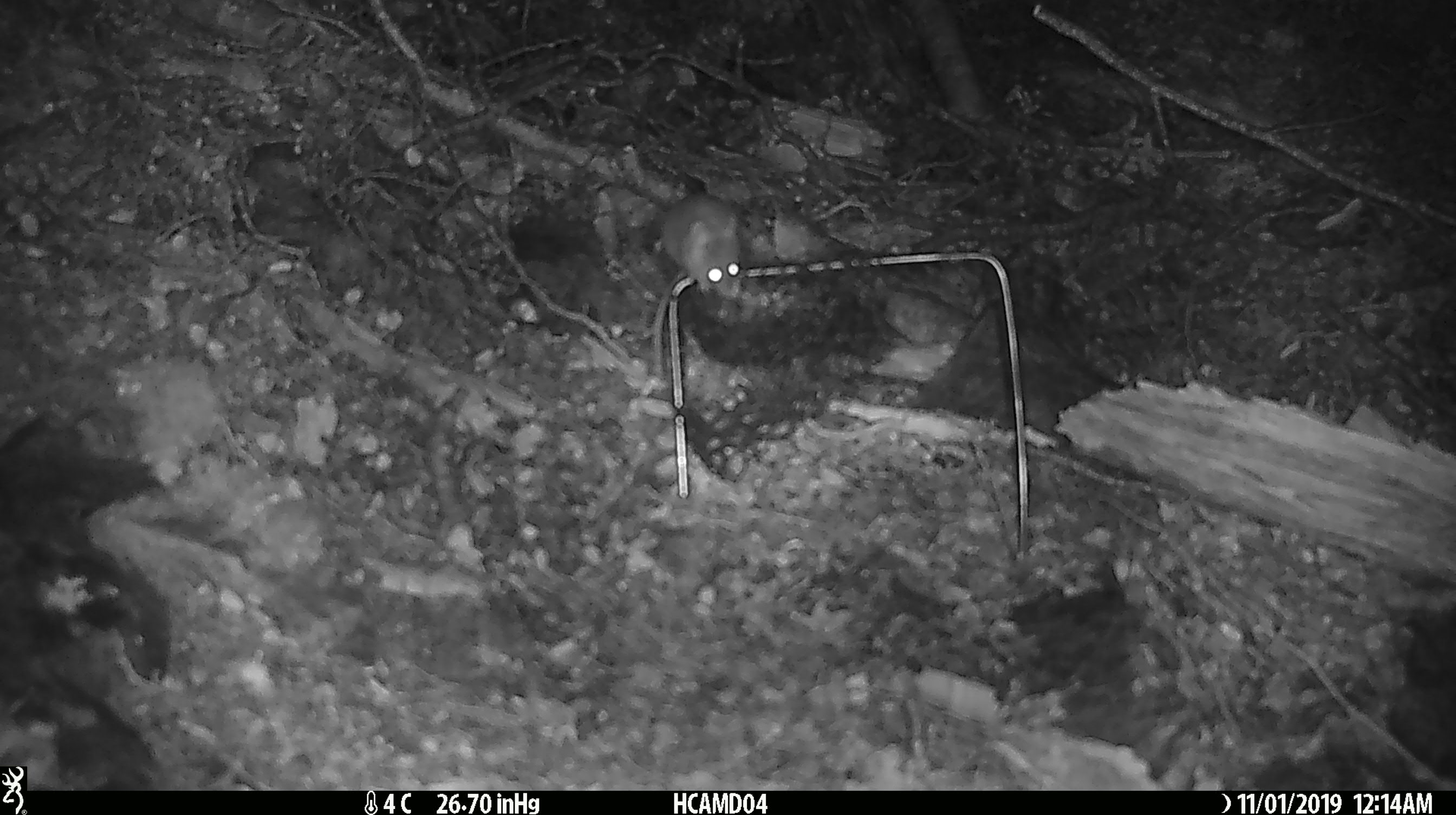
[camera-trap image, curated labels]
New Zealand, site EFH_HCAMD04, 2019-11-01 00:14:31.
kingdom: Animalia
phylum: Chordata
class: Mammalia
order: Rodentia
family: Muridae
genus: Mus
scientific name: Mus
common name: mouse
Mouse (Mus).